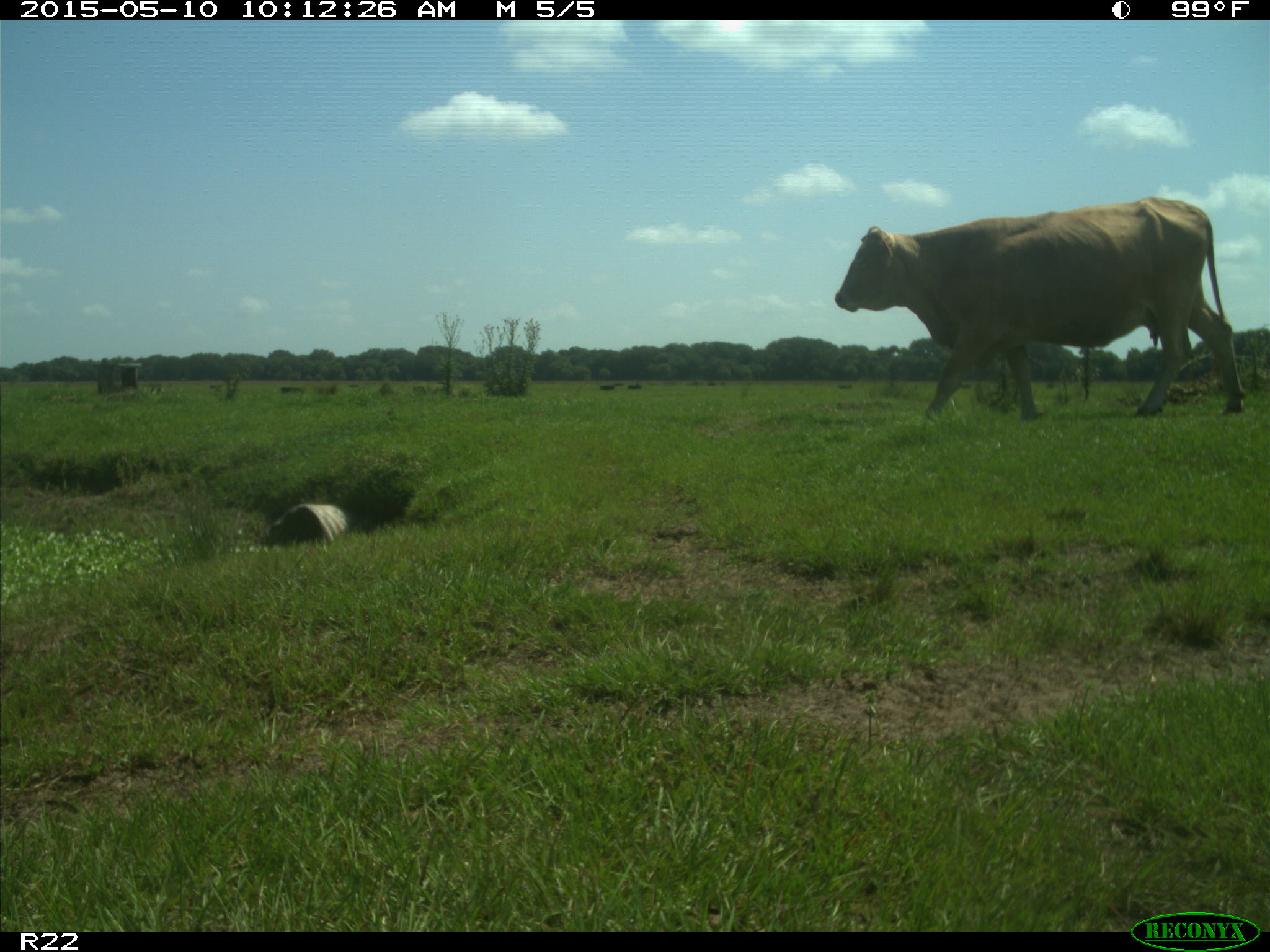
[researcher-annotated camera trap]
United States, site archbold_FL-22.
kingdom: Animalia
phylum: Chordata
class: Mammalia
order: Artiodactyla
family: Bovidae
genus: Bos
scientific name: Bos taurus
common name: domestic cow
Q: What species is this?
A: Bos taurus (domestic cow).